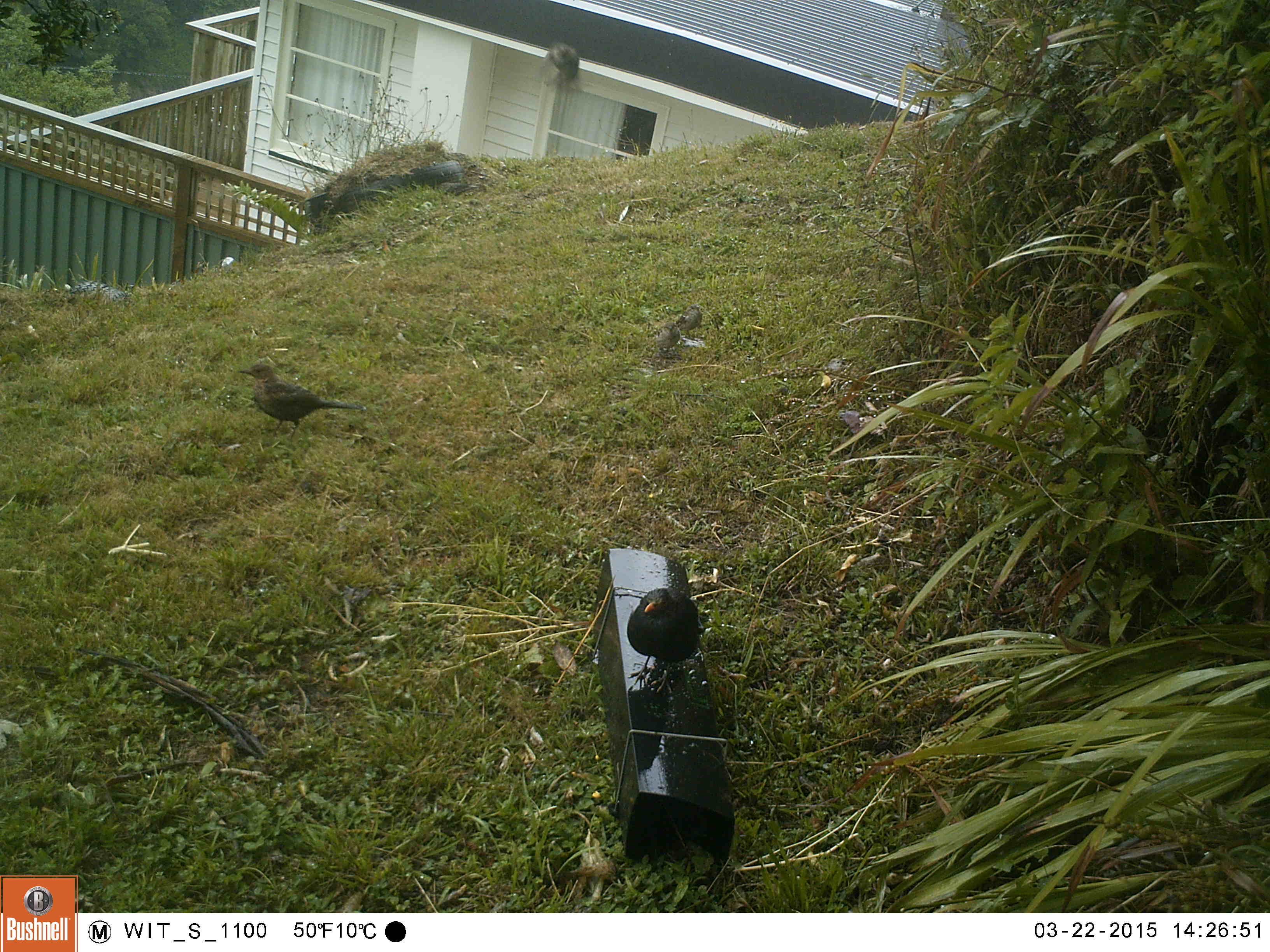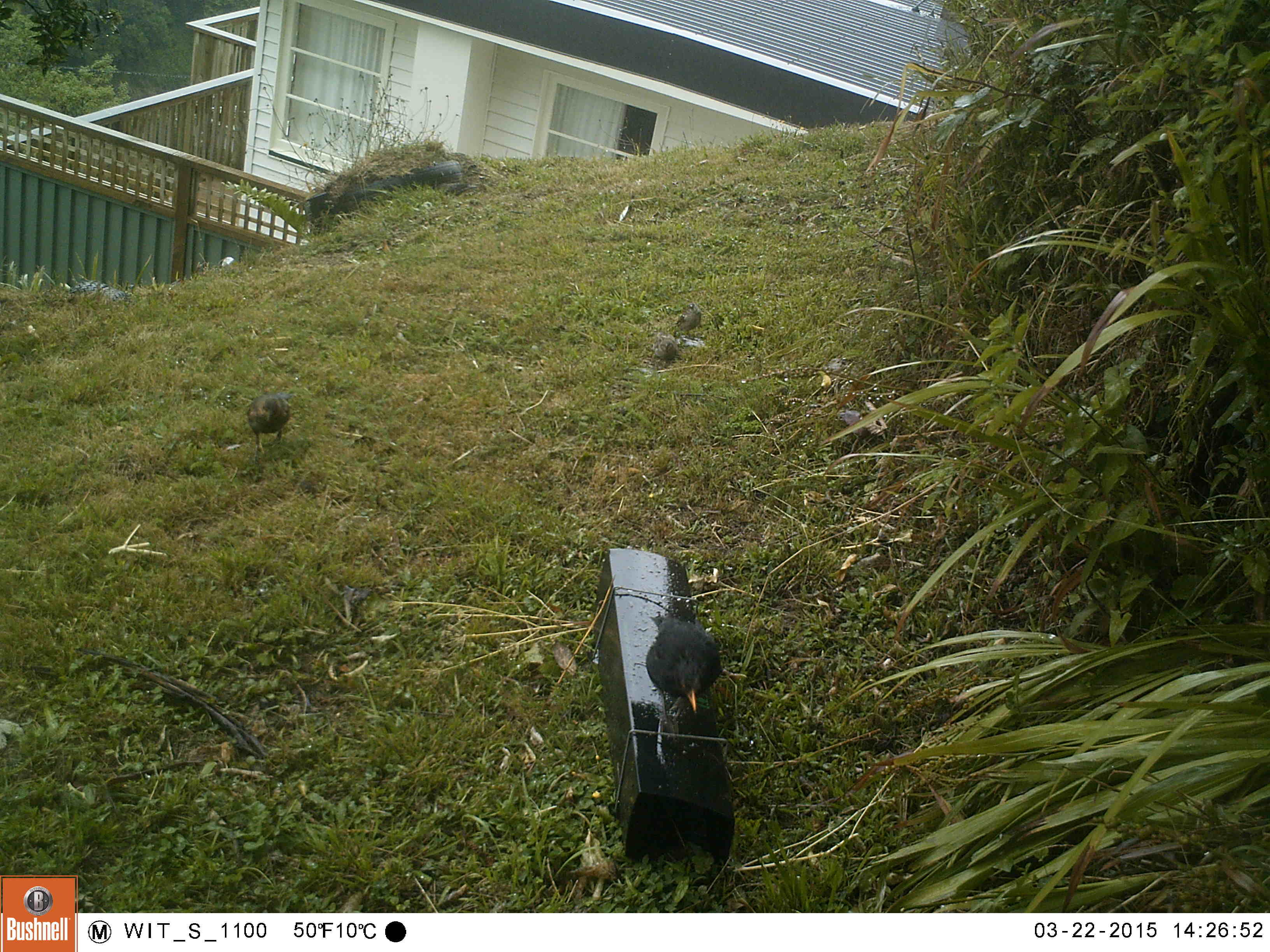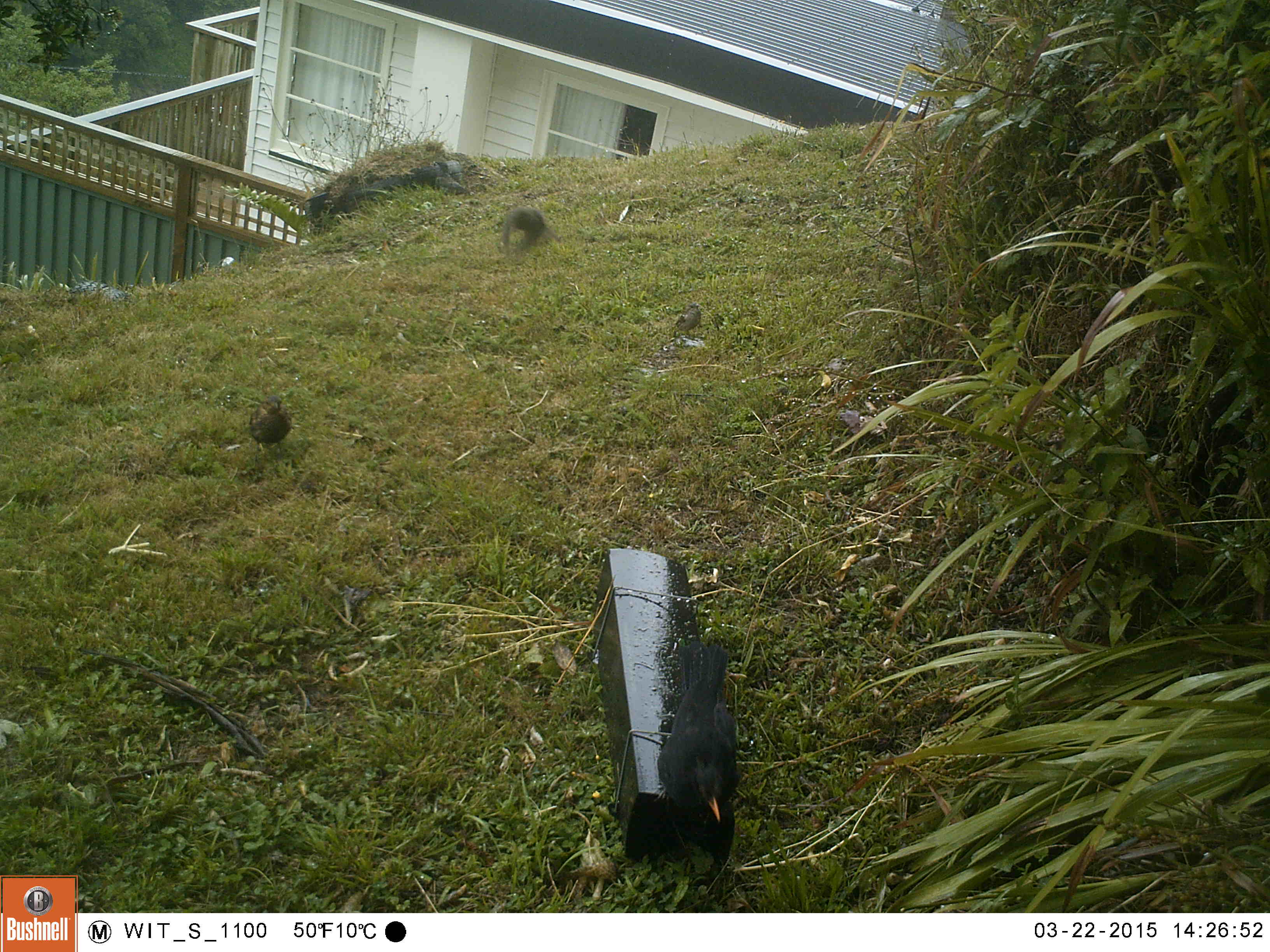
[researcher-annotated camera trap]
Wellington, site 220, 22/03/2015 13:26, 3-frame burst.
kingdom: Animalia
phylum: Chordata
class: Aves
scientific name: Aves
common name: bird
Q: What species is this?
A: Bird (Aves).